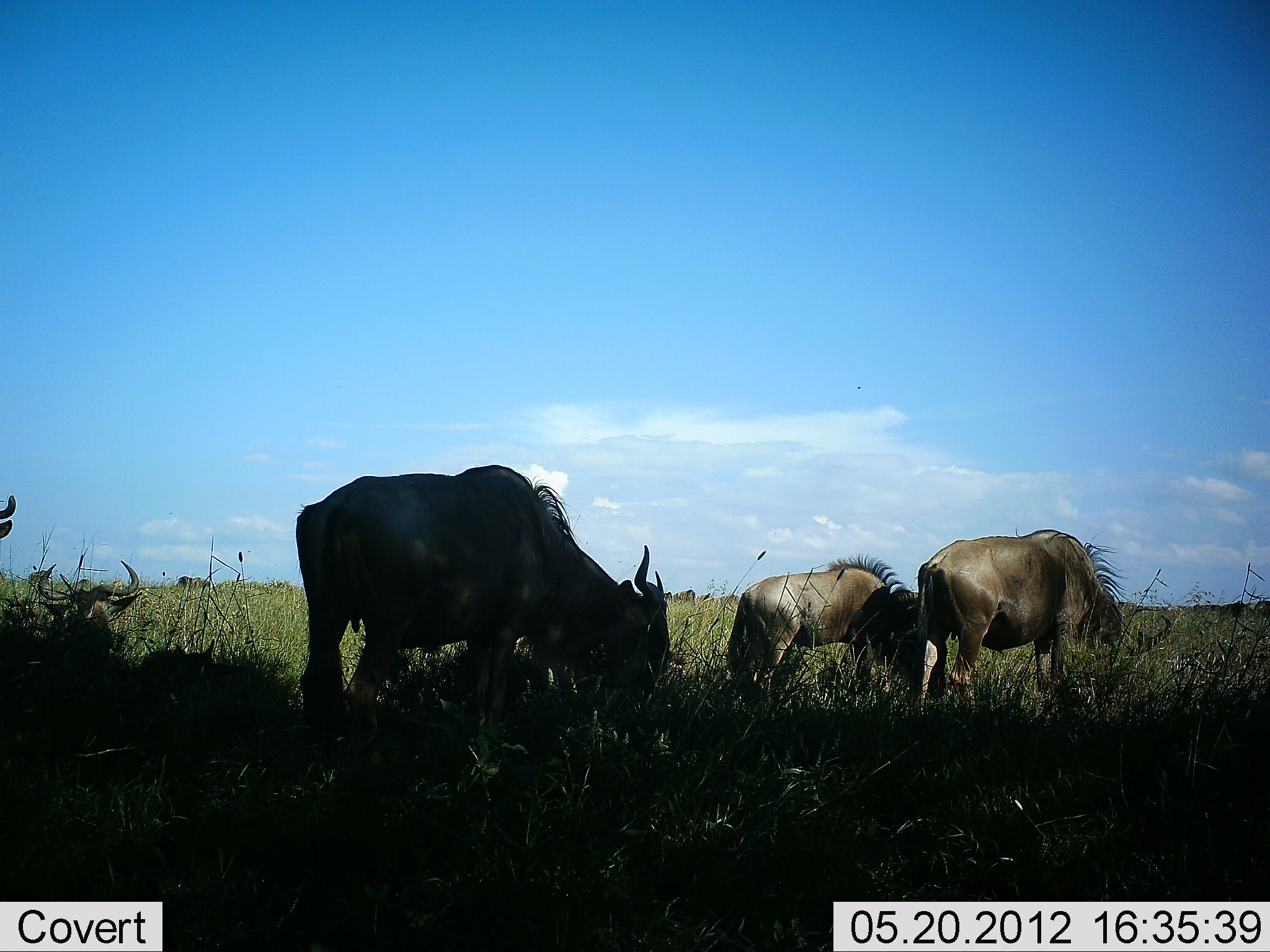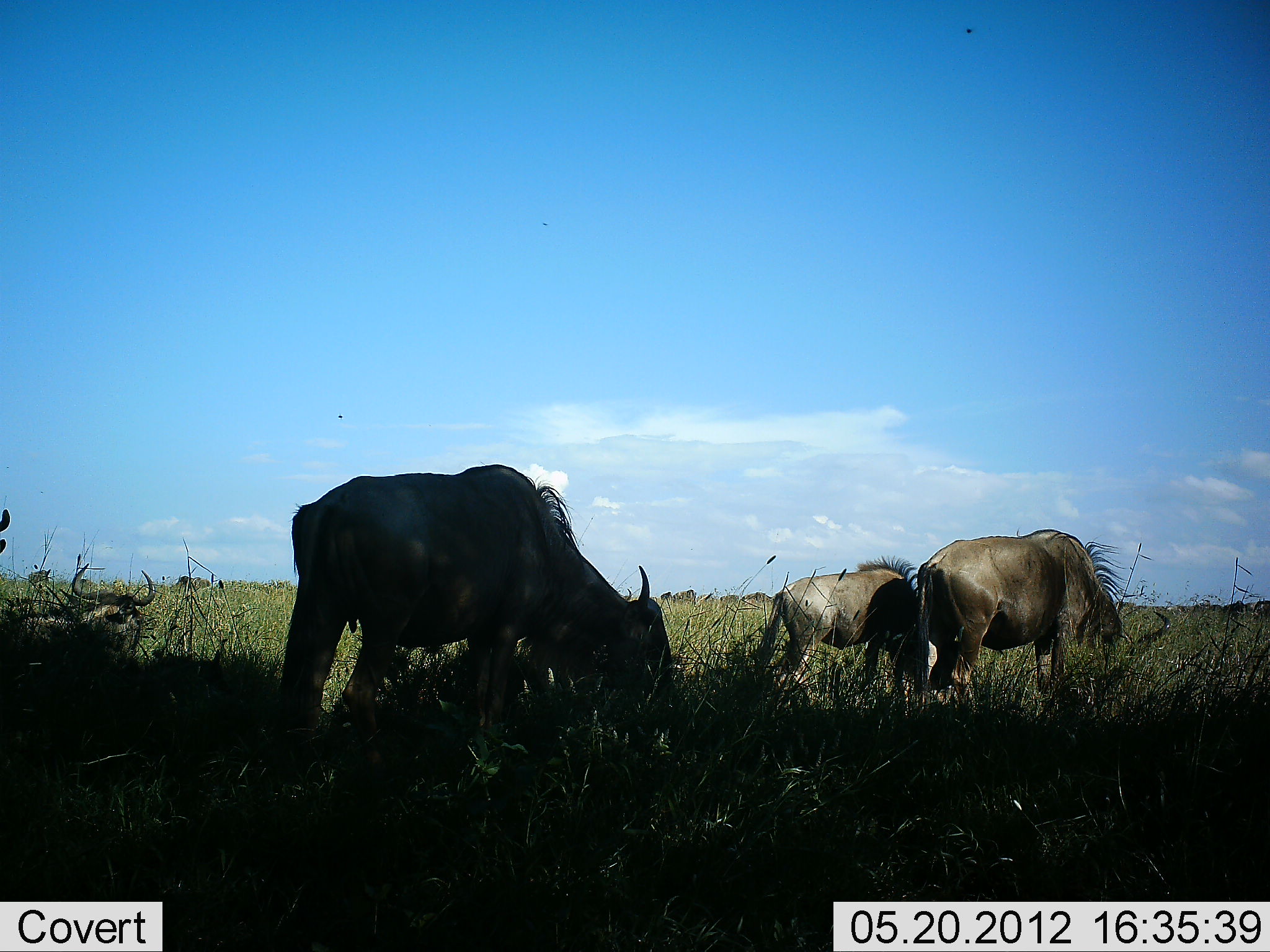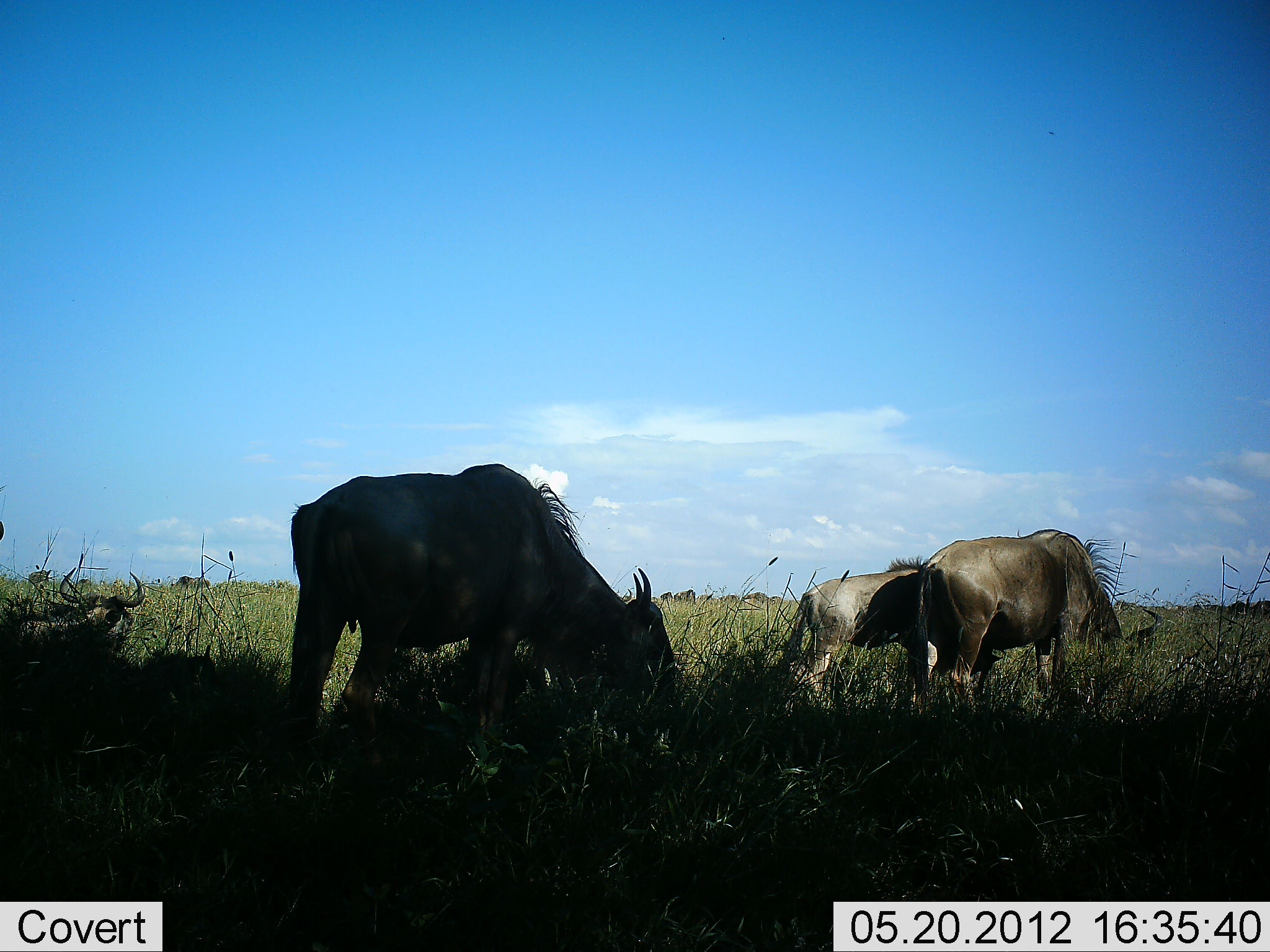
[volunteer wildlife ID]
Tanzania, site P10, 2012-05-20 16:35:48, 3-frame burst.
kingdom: Animalia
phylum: Chordata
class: Mammalia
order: Artiodactyla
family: Bovidae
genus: Connochaetes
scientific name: Connochaetes taurinus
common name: blue wildebeest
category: wildebeest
Wildebeest (blue wildebeest) (Connochaetes taurinus), count 4. Behavior (volunteer vote fractions): standing 50%, resting 40%, moving 10%, interacting 0%. Young present (vote fraction): 10%. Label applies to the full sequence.